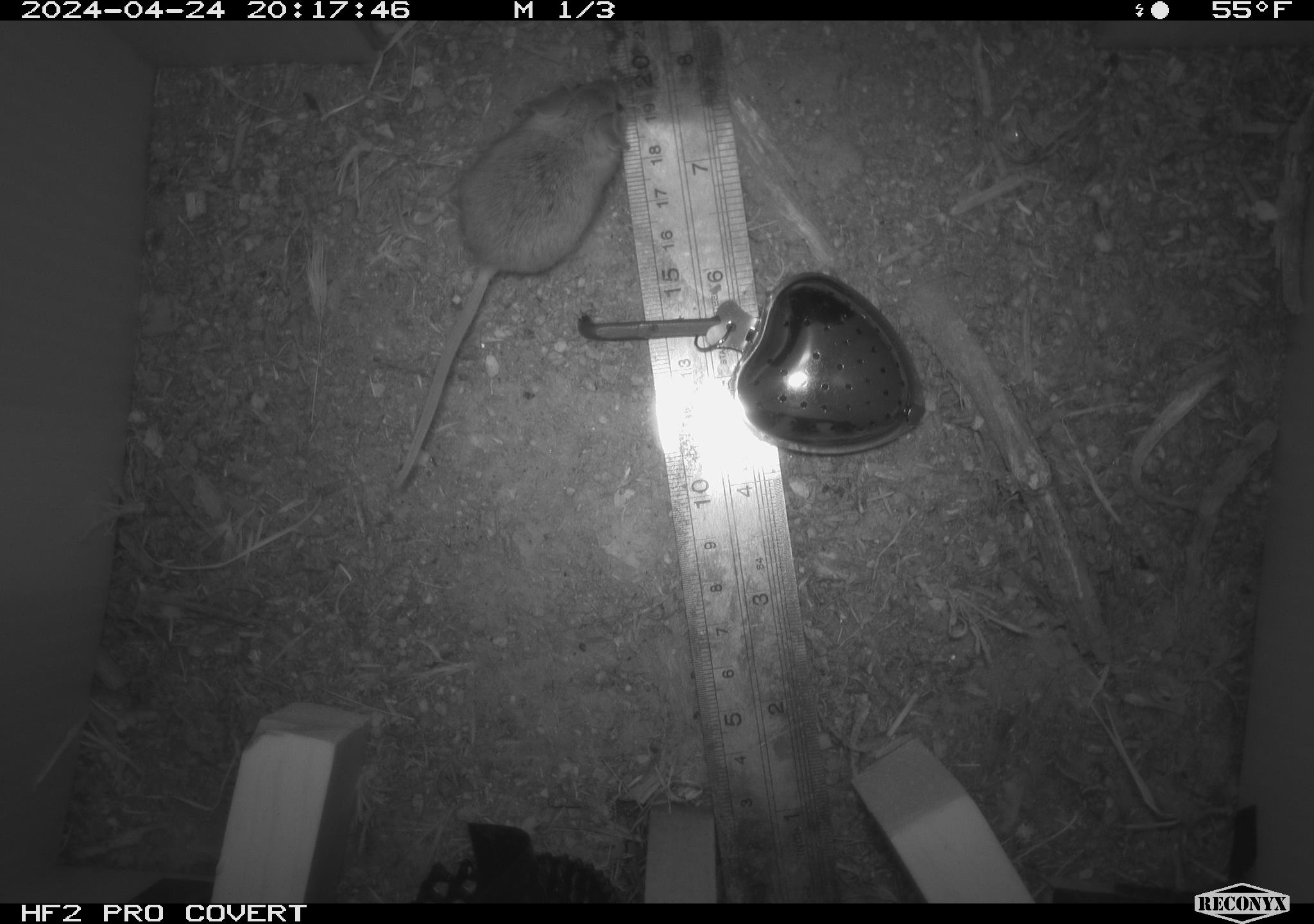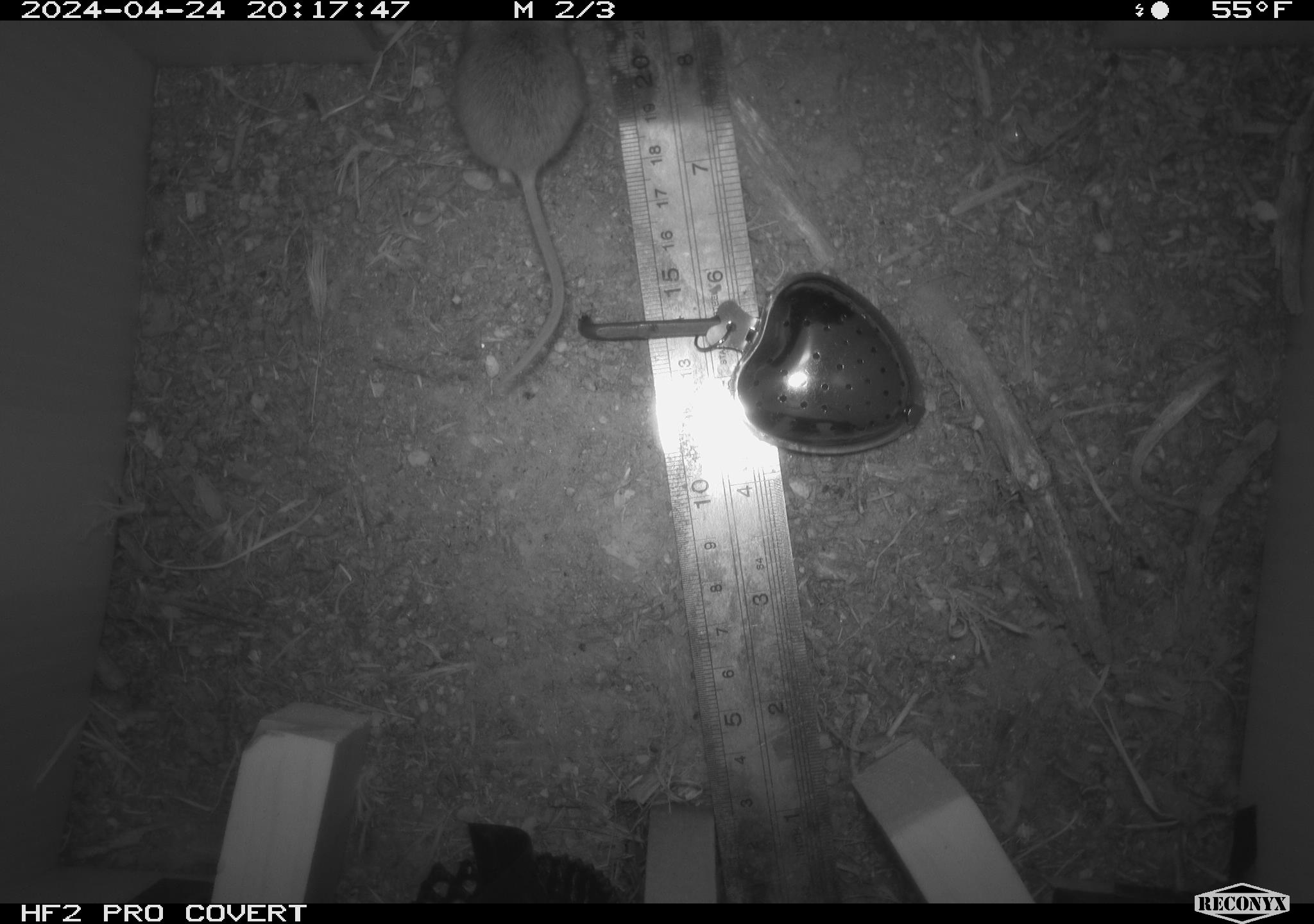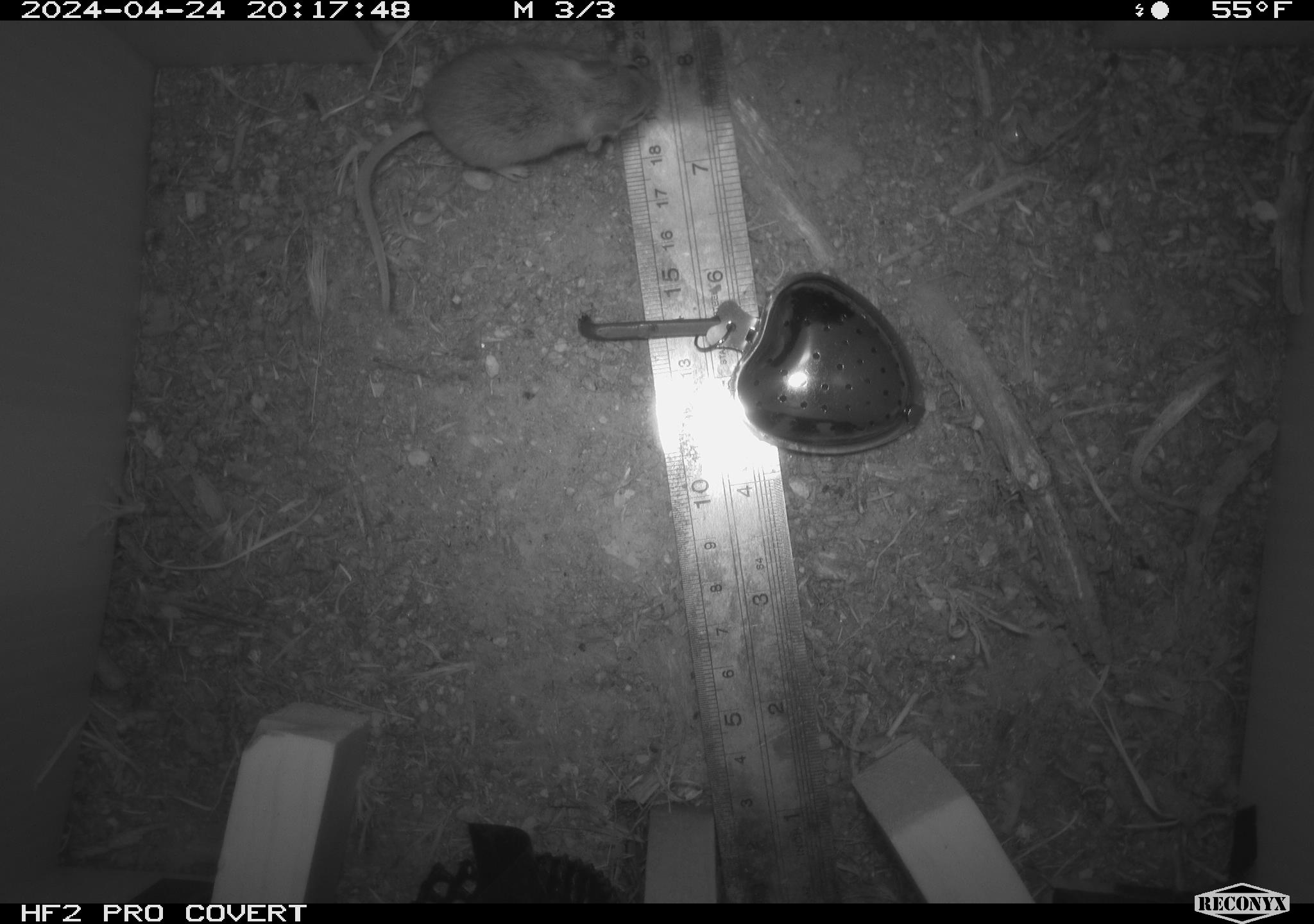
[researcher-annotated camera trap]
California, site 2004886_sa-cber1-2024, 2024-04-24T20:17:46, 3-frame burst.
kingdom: Animalia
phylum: Chordata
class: Mammalia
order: Rodentia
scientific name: Rodentia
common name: mouse species